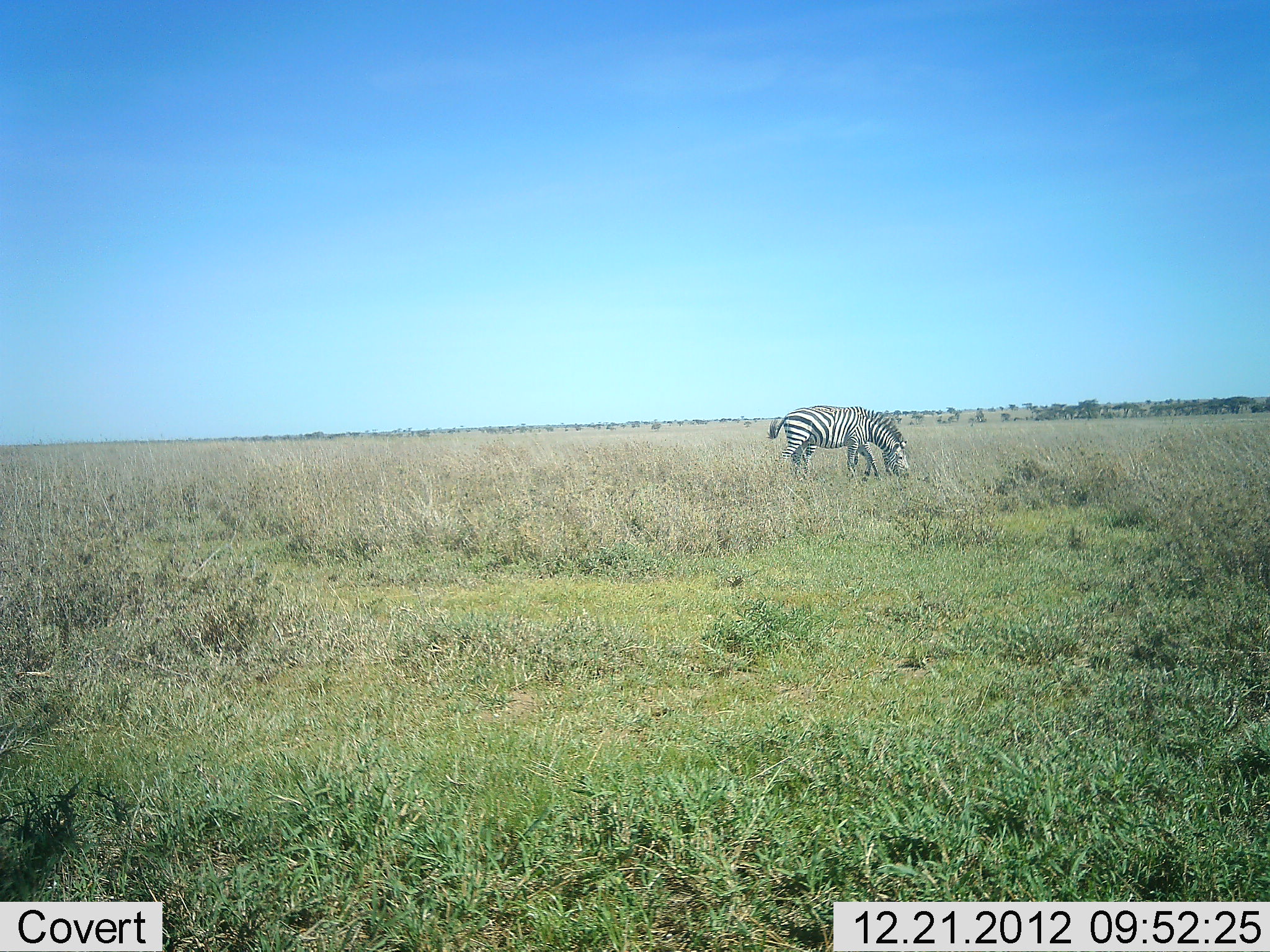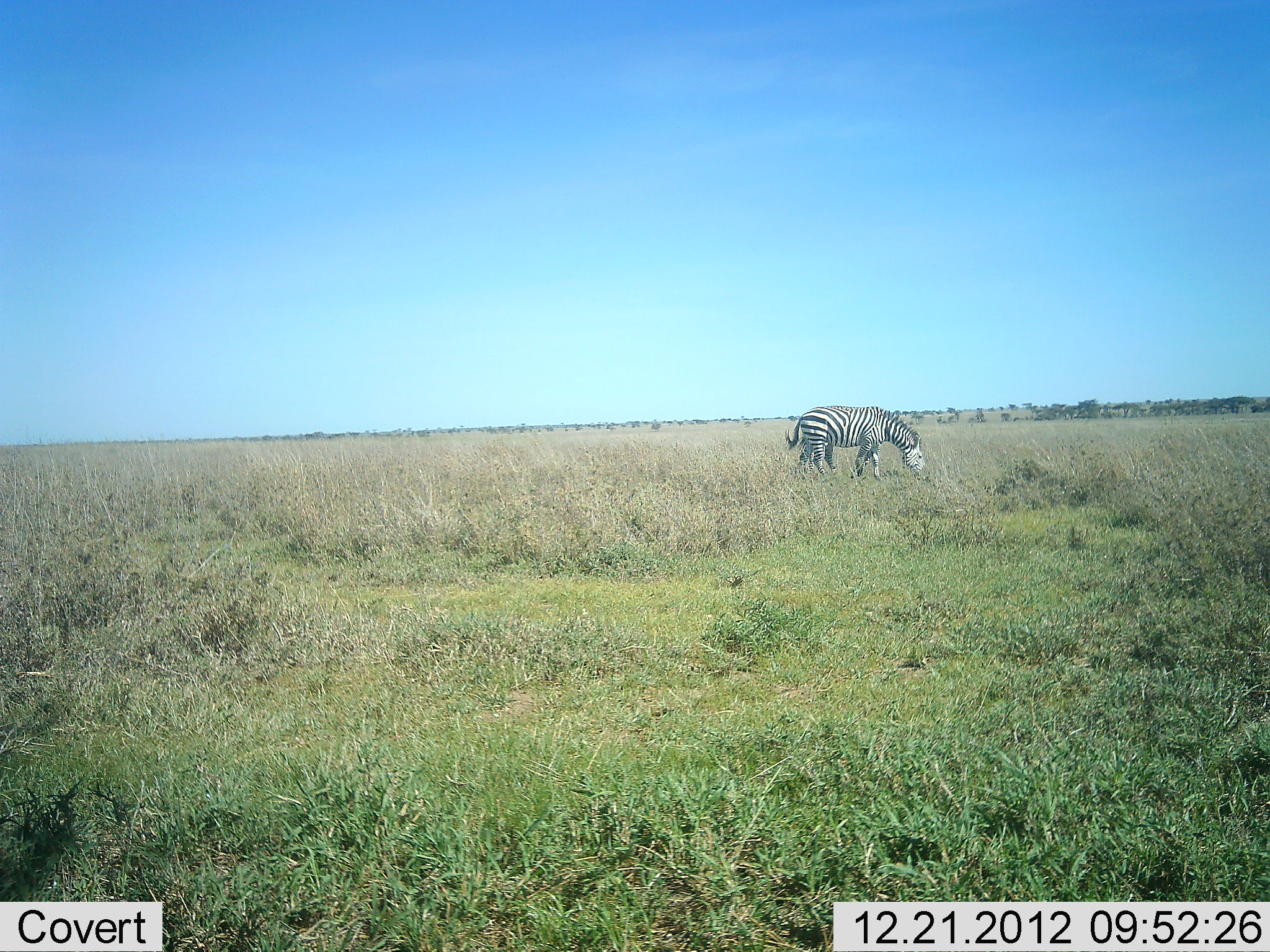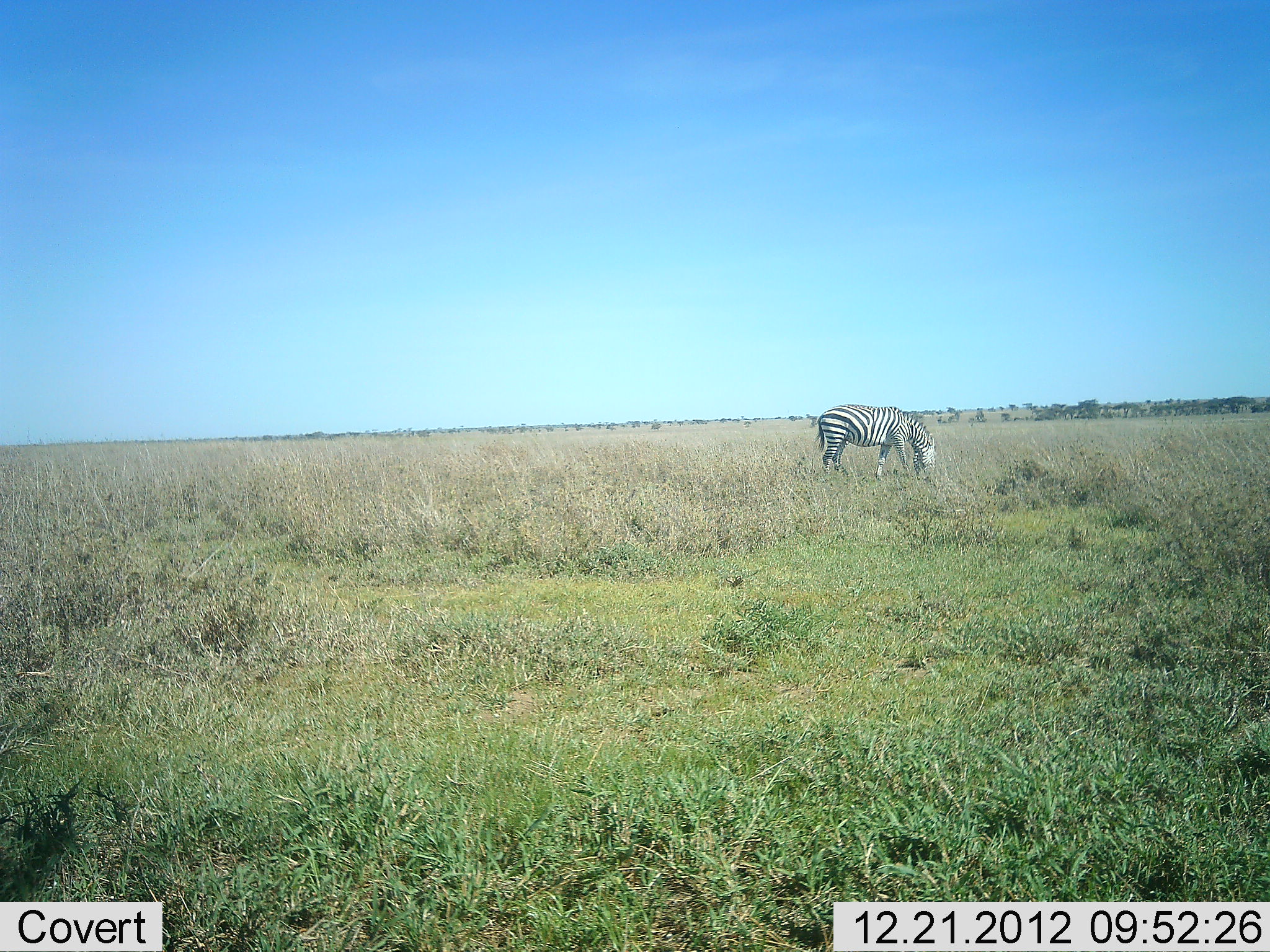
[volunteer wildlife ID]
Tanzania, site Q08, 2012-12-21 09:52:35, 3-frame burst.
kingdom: Animalia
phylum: Chordata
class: Mammalia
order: Perissodactyla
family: Equidae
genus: Equus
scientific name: Equus quagga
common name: plains zebra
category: zebra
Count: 1.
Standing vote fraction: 9%.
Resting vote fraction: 0%.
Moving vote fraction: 30%.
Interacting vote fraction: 0%.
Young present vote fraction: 0%.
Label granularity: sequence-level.